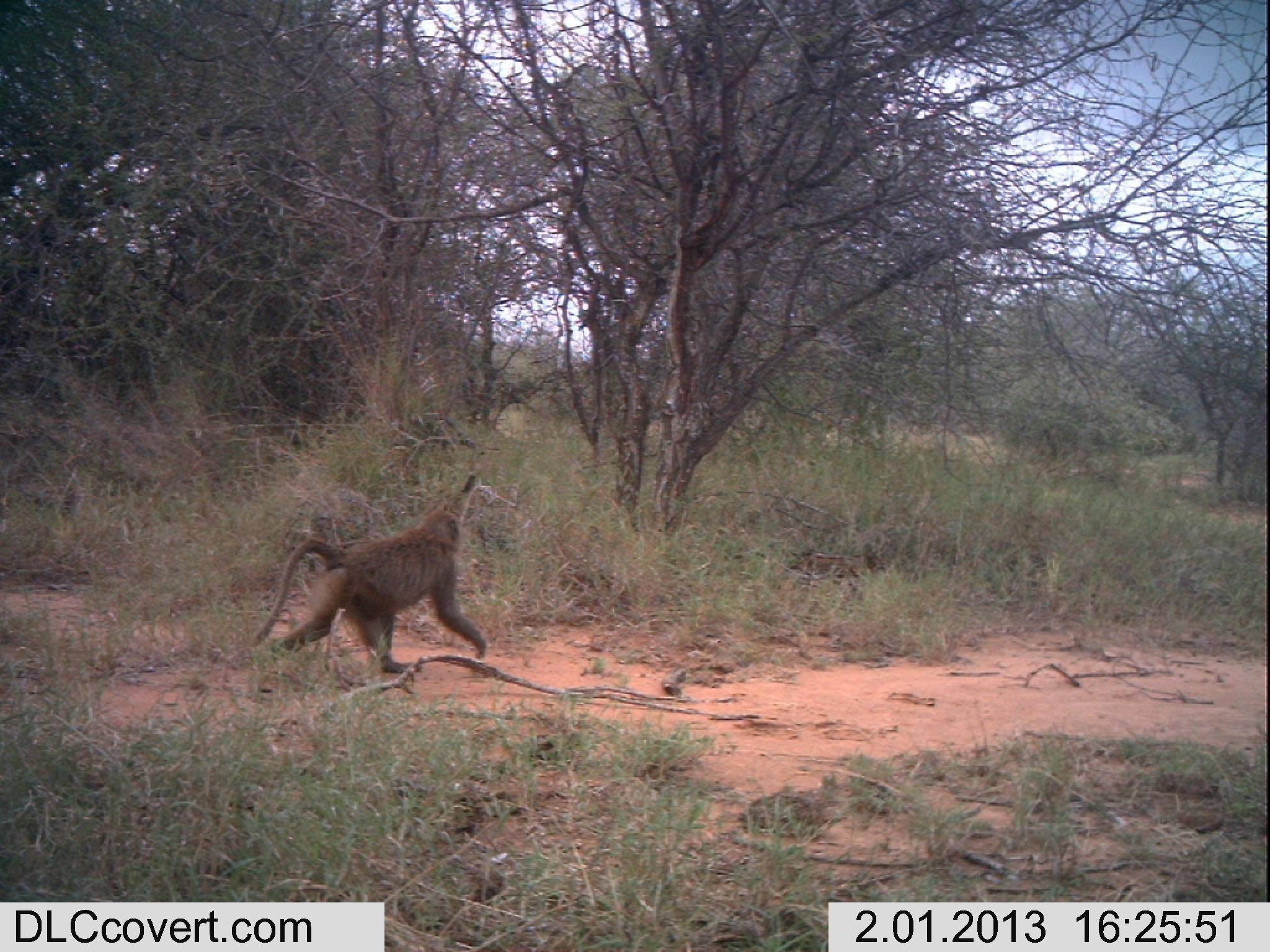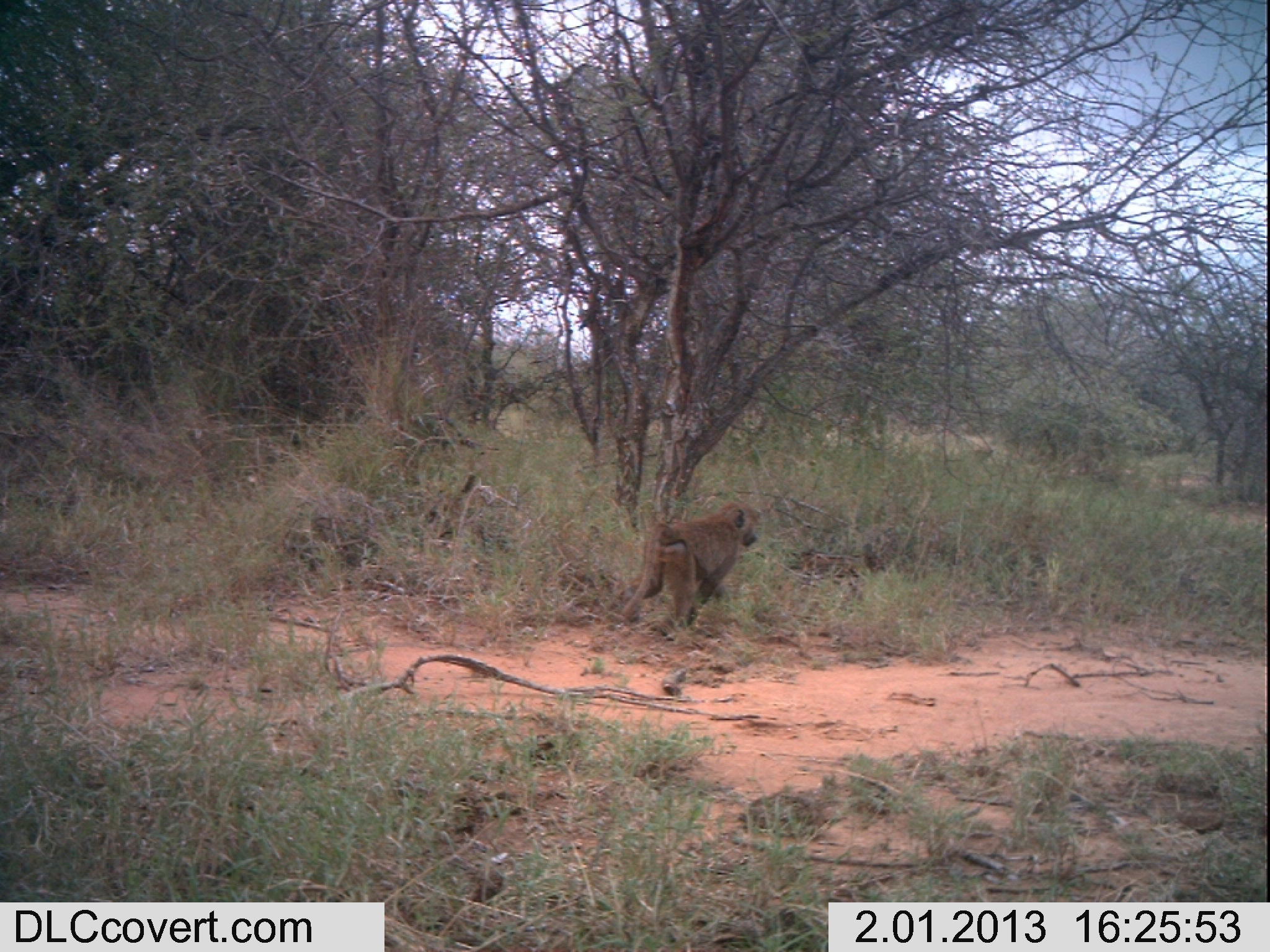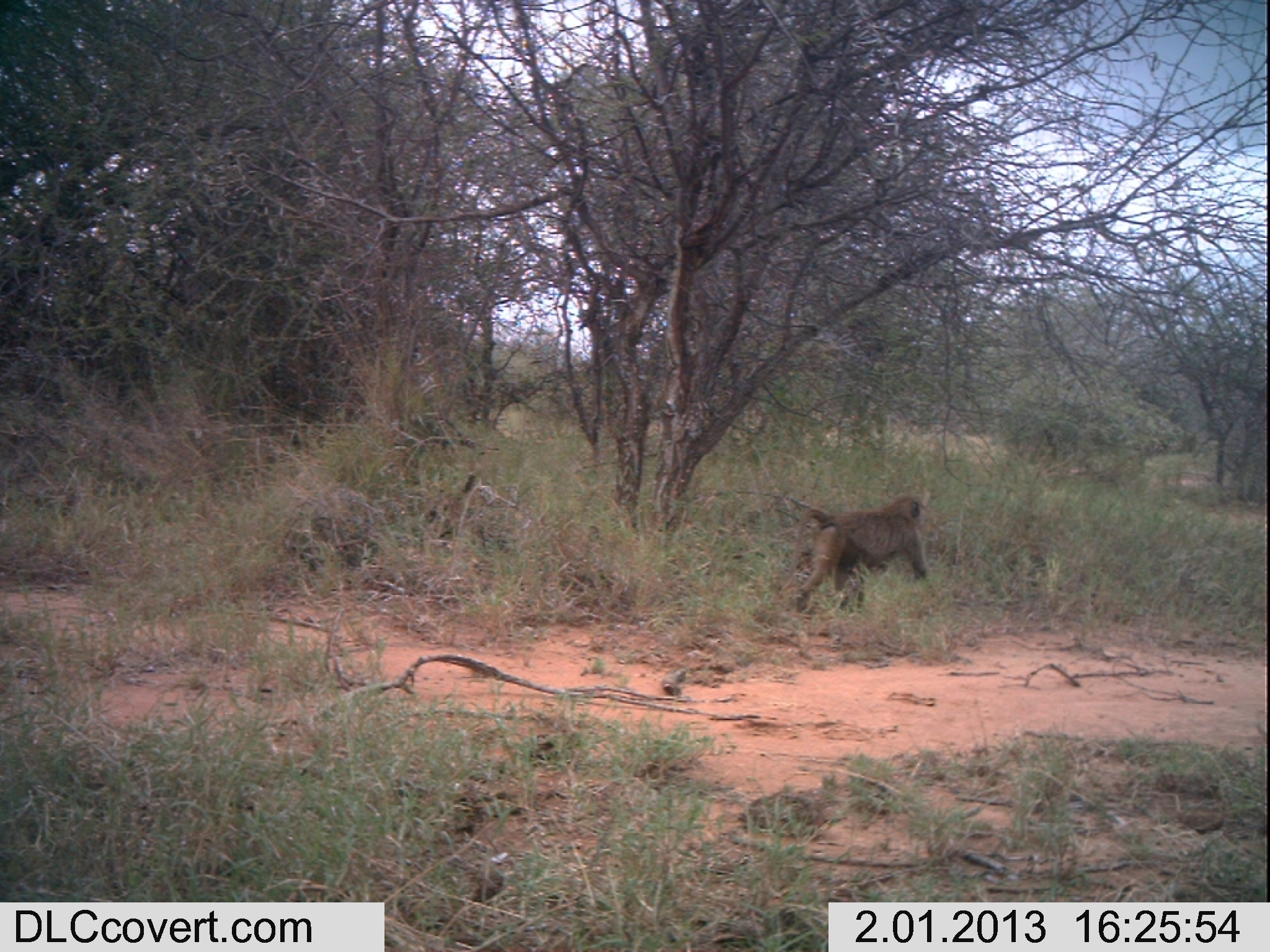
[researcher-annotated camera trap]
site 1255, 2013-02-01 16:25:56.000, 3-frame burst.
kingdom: Animalia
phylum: Chordata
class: Mammalia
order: Primates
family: Cercopithecidae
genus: Papio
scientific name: Papio anubis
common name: olive baboon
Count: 2.